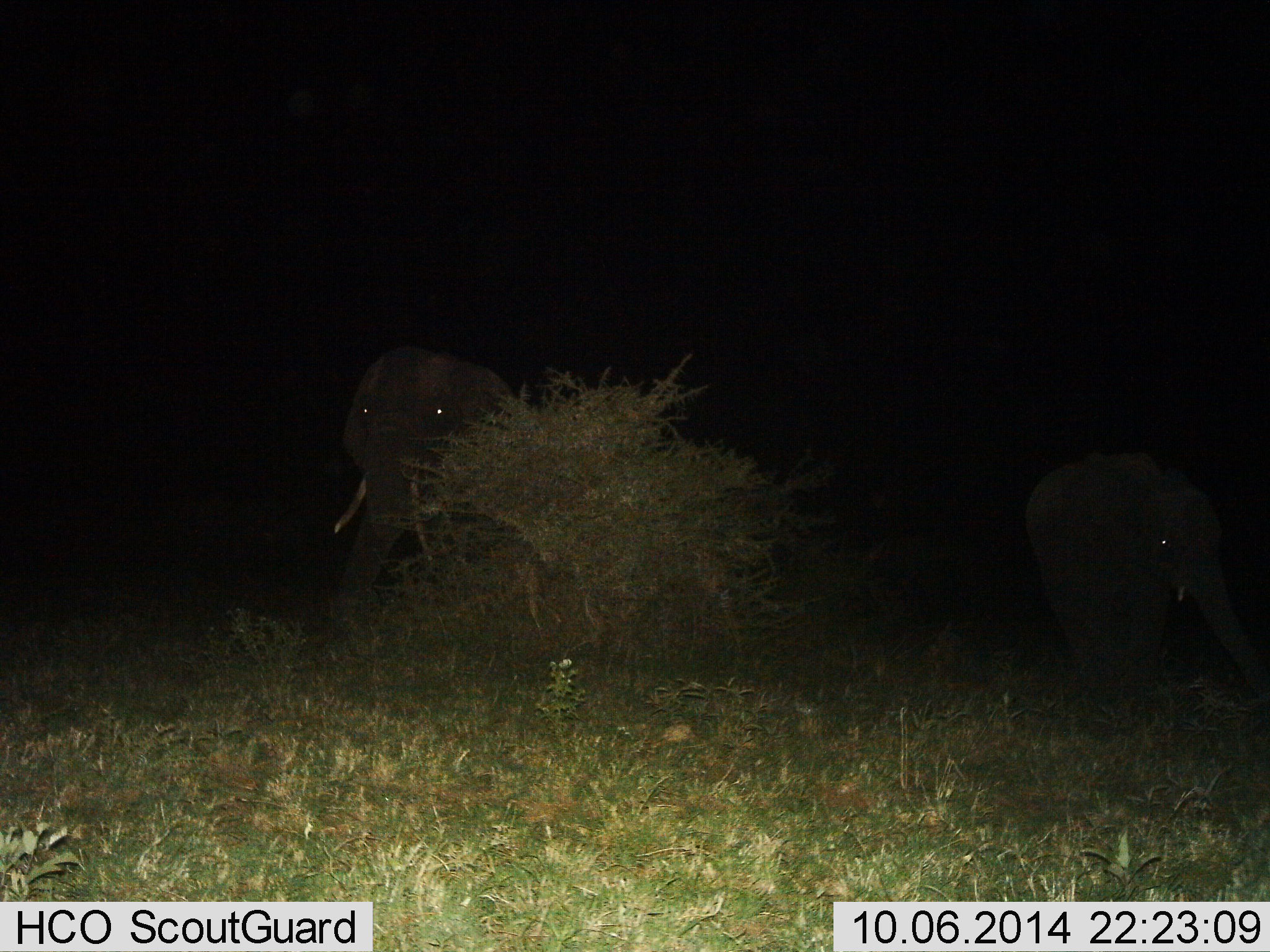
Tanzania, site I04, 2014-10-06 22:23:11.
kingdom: Animalia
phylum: Chordata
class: Mammalia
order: Proboscidea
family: Elephantidae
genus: Loxodonta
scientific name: Loxodonta africana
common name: african bush elephant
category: elephant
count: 2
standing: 60%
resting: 0%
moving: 40%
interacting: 0%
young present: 20%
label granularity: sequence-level